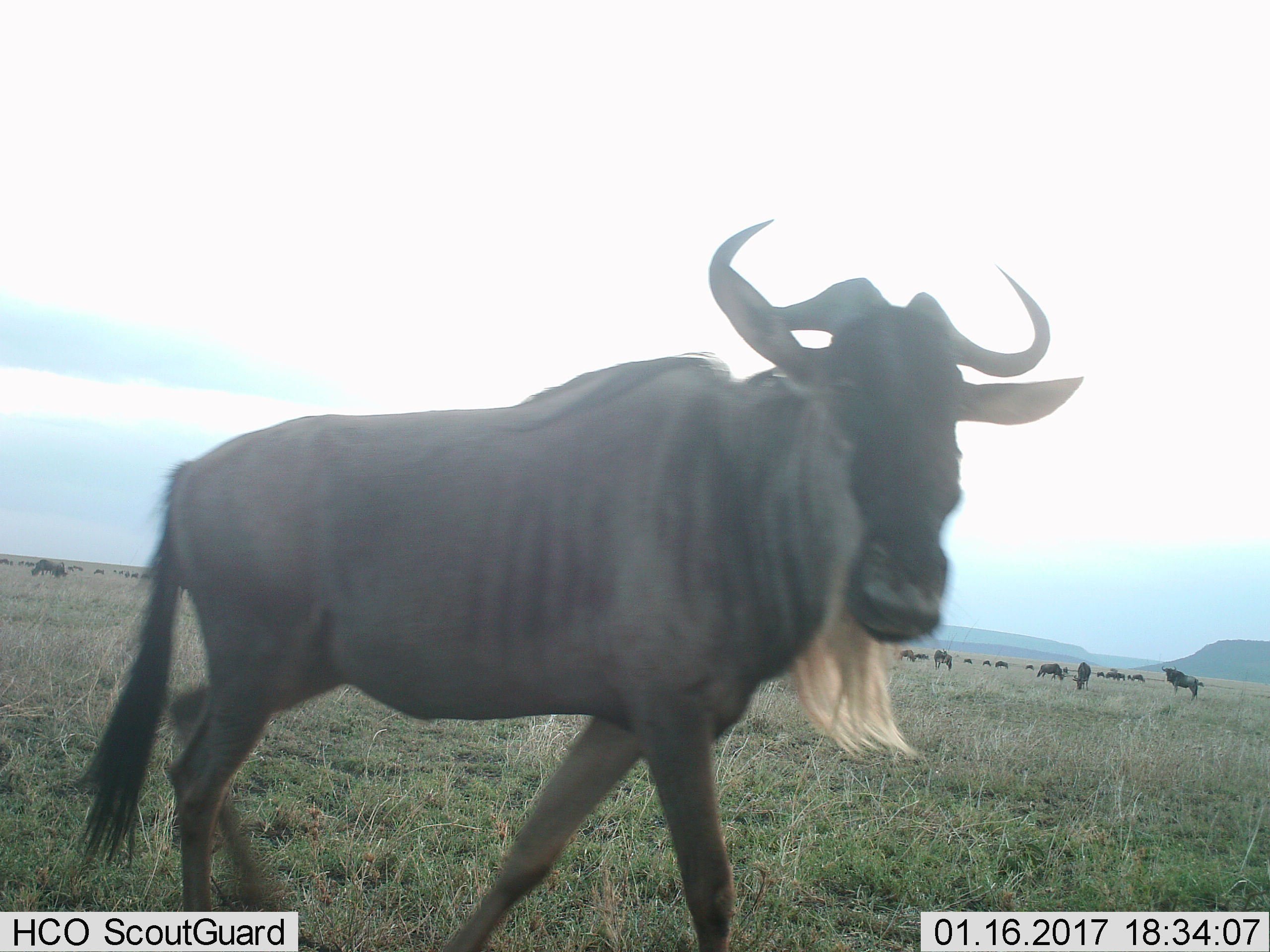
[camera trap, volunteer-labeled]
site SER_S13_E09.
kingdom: Animalia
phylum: Chordata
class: Mammalia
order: Artiodactyla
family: Bovidae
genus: Connochaetes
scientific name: Connochaetes taurinus taurinus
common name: blue wildebeest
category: wildebeestblue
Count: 11-50.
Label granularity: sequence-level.